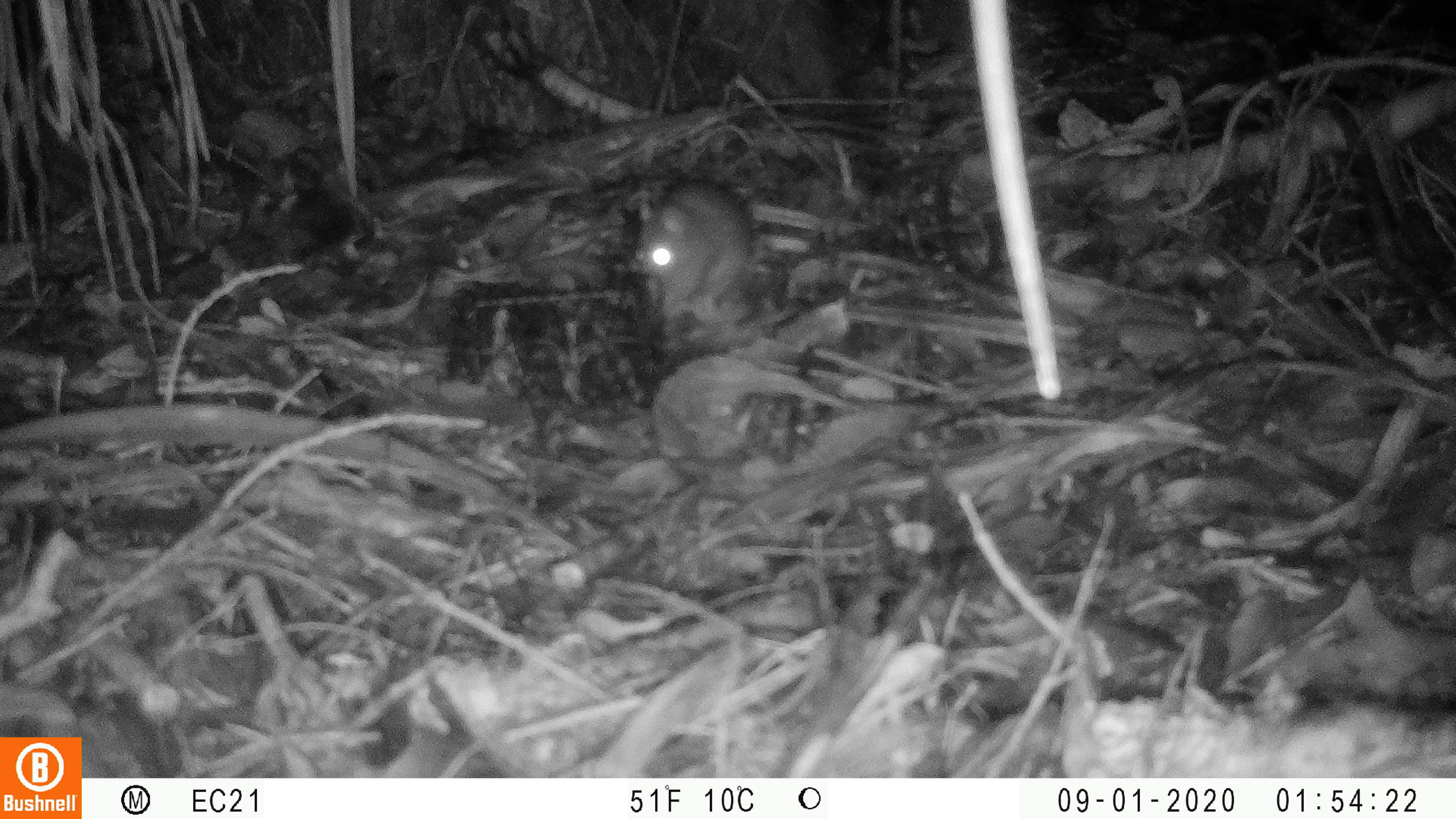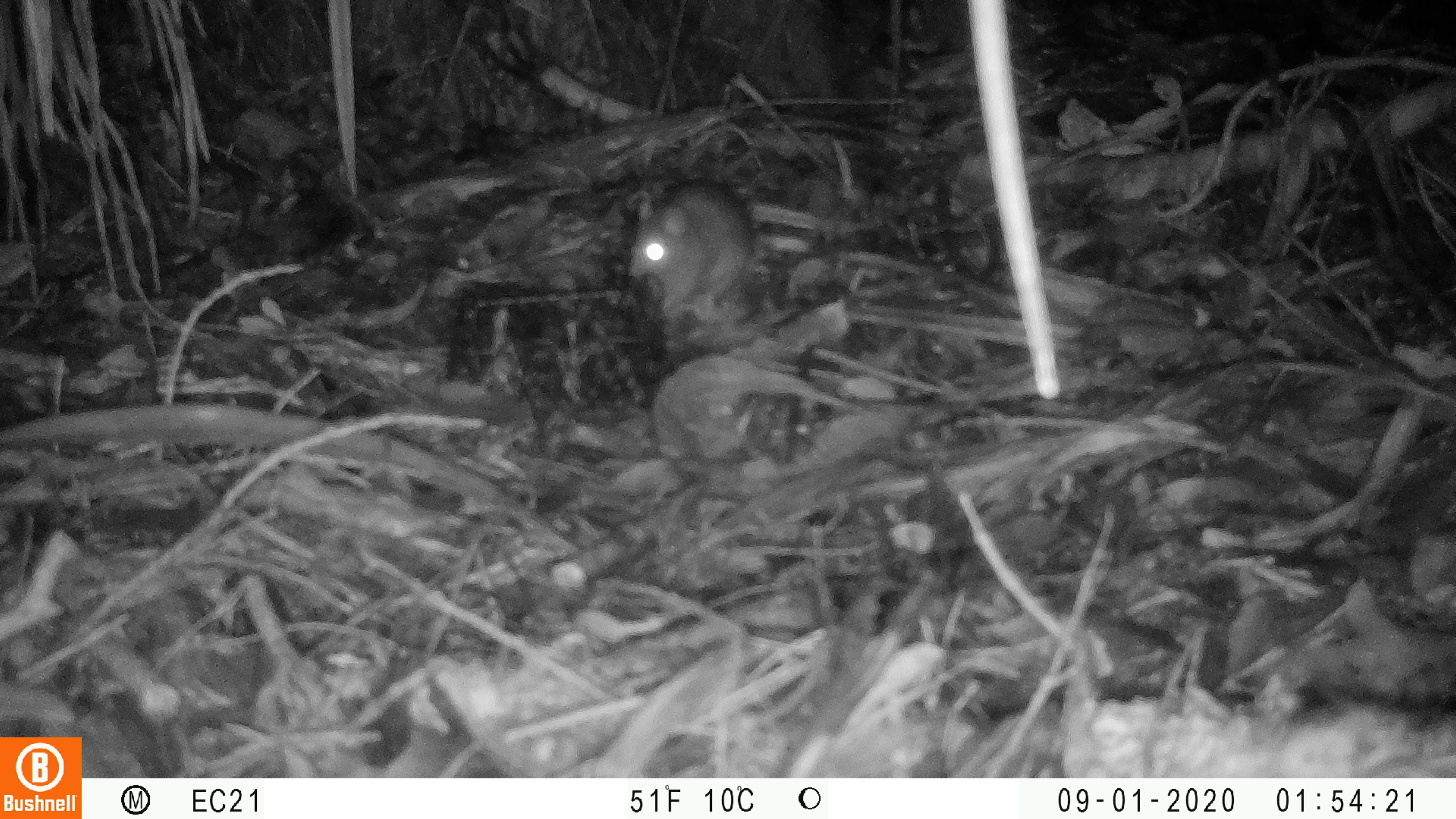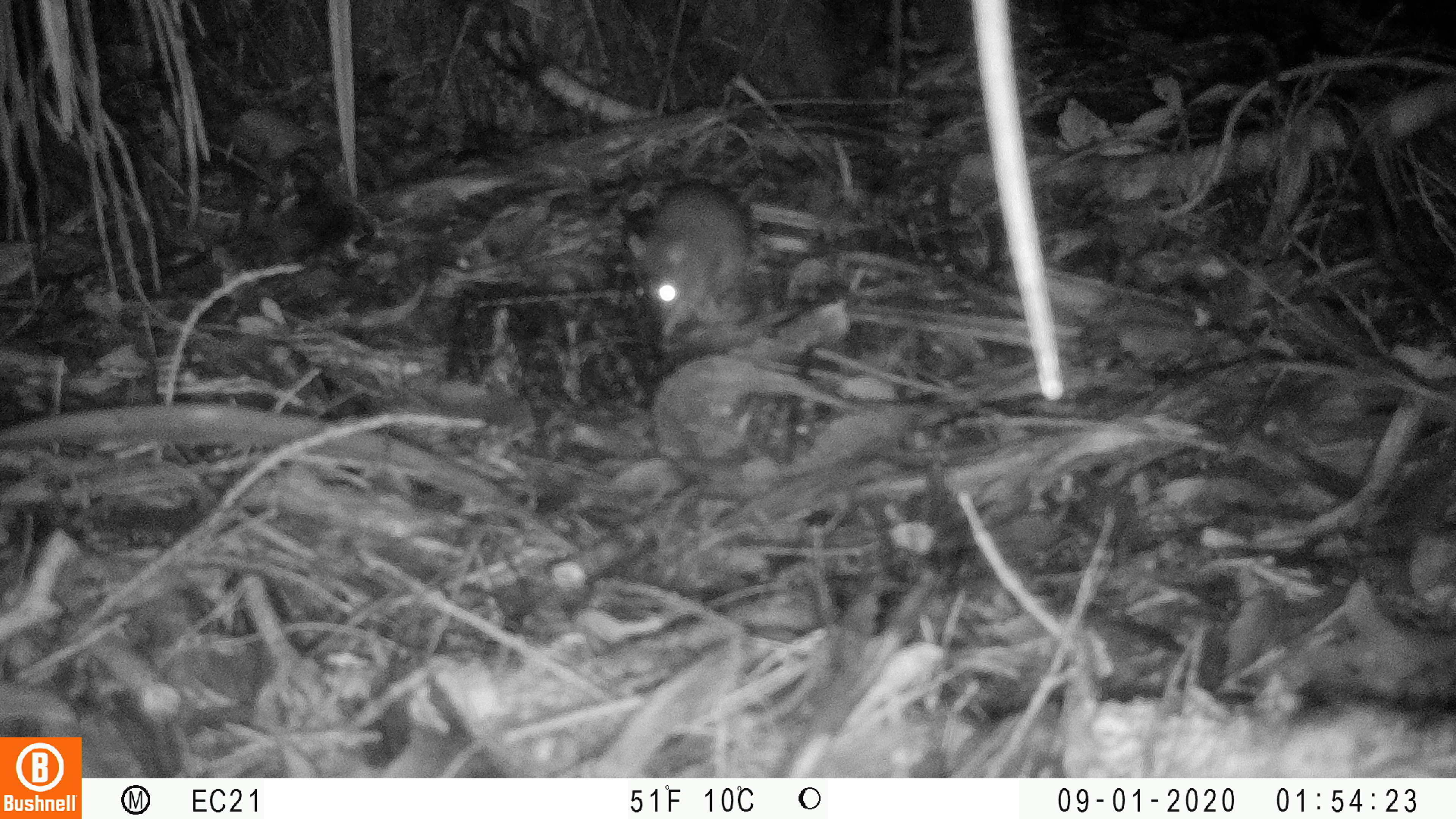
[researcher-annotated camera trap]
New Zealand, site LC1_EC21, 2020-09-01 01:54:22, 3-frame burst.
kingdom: Animalia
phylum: Chordata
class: Mammalia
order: Rodentia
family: Muridae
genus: Rattus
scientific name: Rattus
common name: rat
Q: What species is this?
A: Rat (Rattus).